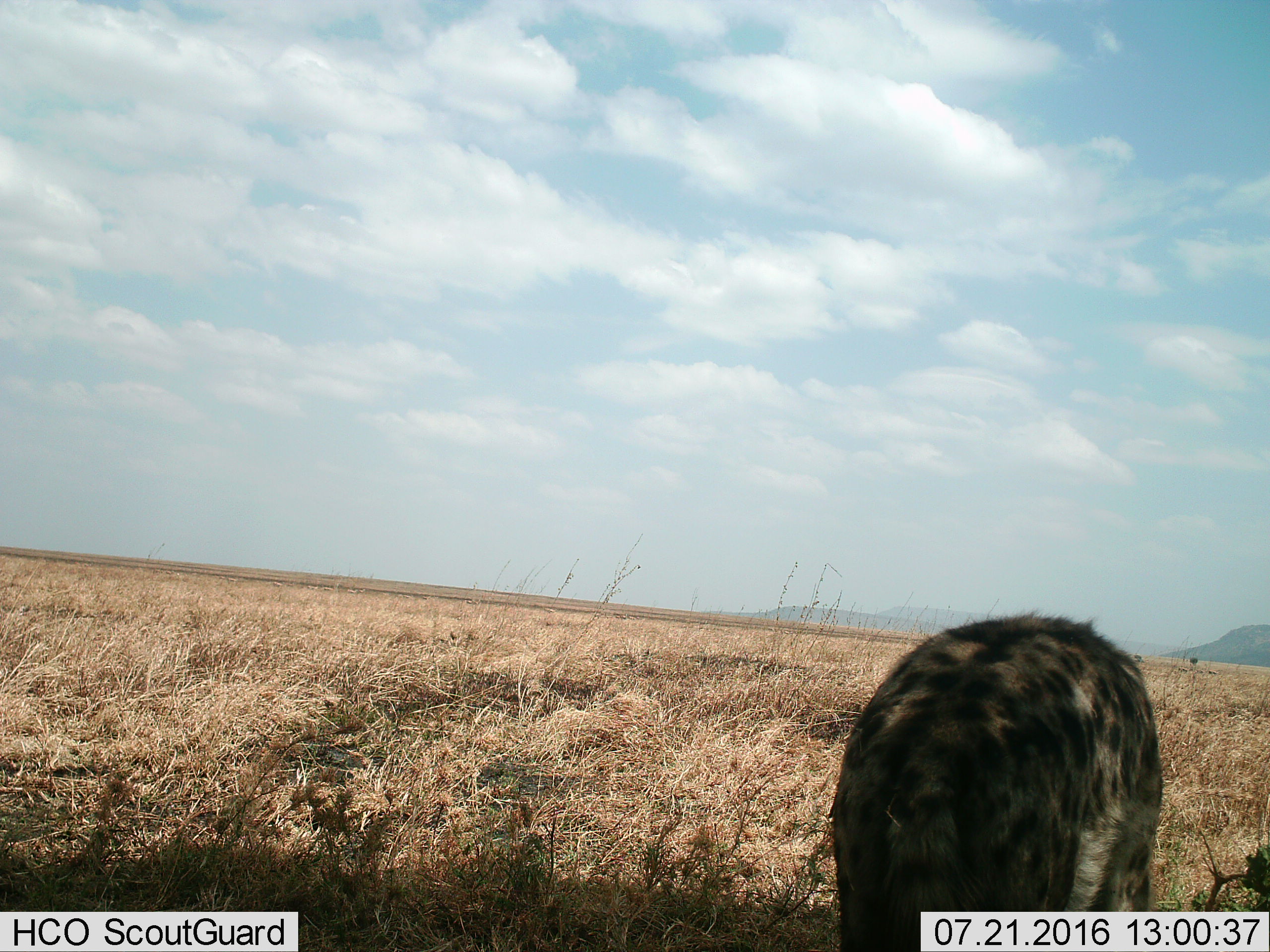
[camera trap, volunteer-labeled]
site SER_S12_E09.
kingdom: Animalia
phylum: Chordata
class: Mammalia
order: Carnivora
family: Hyaenidae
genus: Crocuta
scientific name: Crocuta crocuta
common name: spotted hyena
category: hyenaspotted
Hyenaspotted (spotted hyena) (Crocuta crocuta), count 1. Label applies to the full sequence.